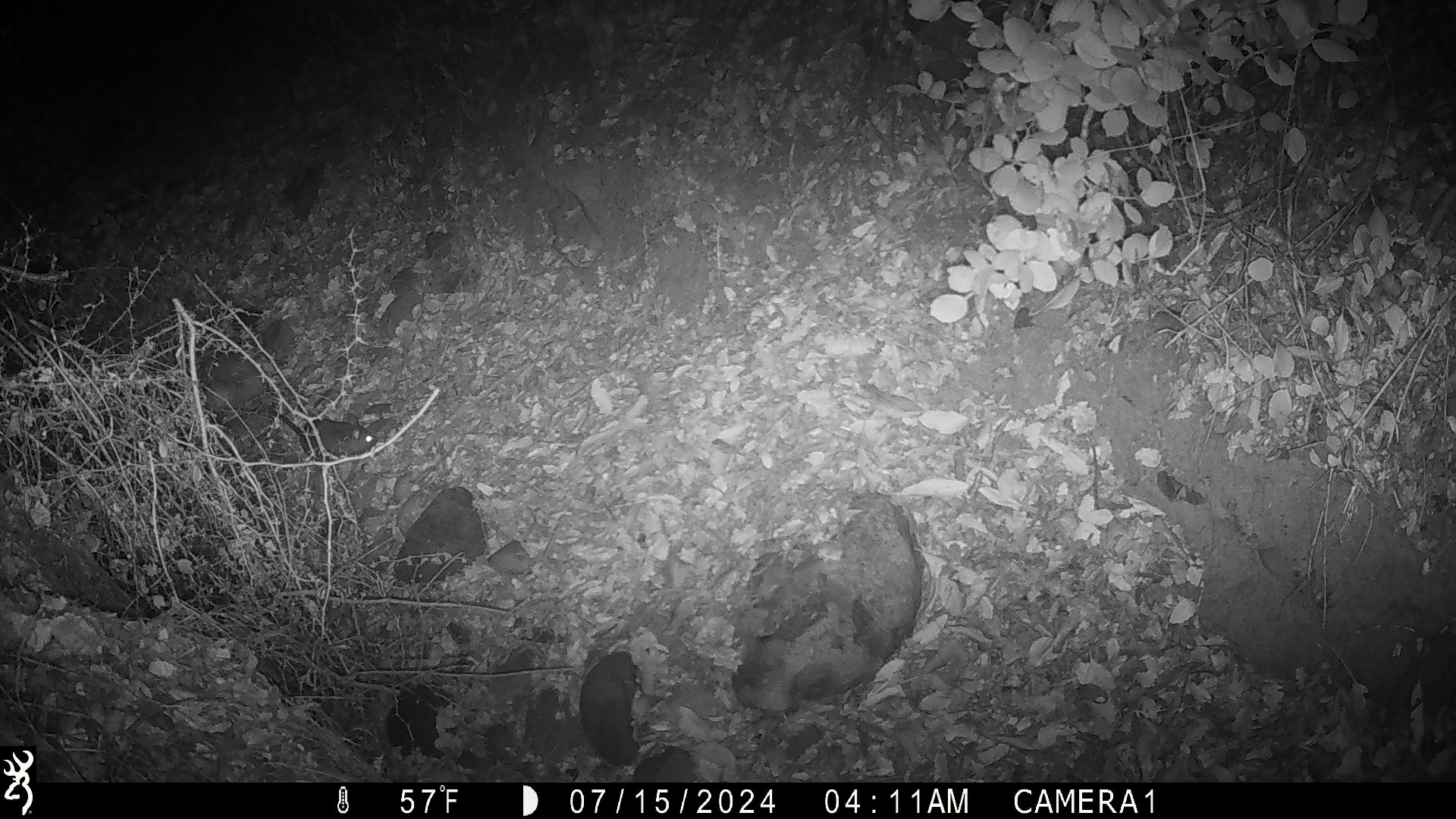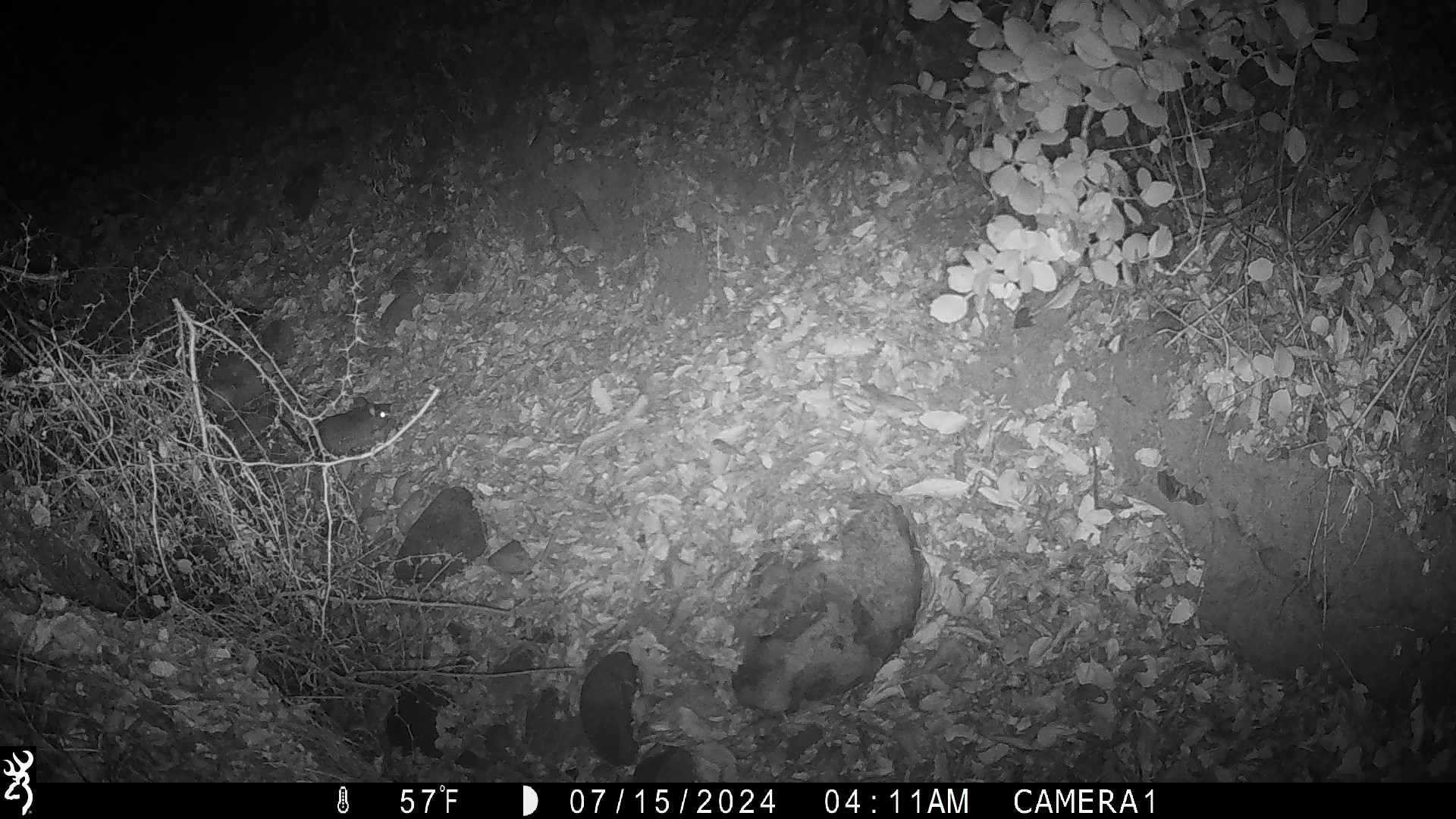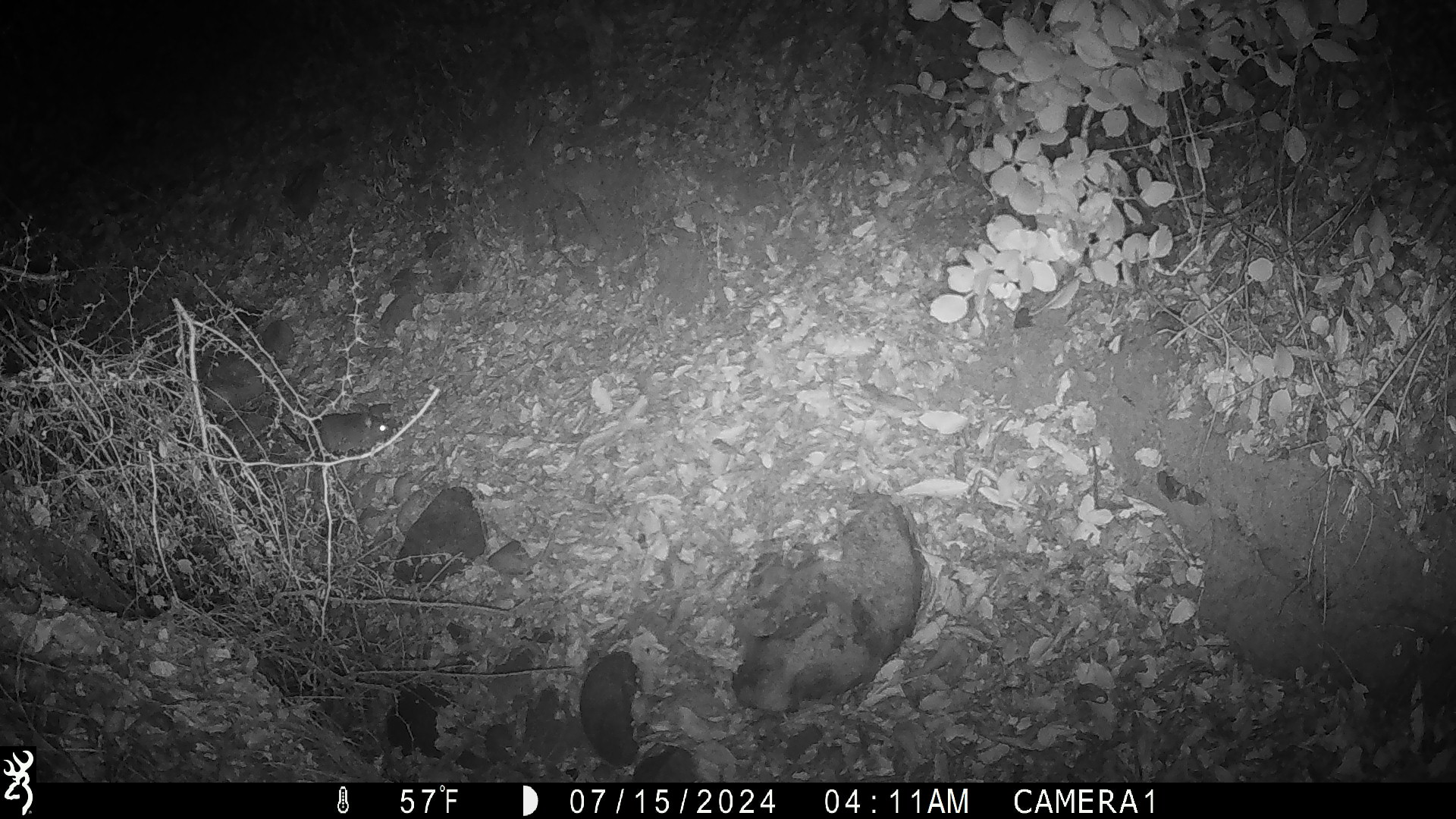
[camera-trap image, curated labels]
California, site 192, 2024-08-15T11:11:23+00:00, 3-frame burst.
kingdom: Animalia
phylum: Chordata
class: Mammalia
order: Rodentia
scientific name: Rodentia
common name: mouse or rat